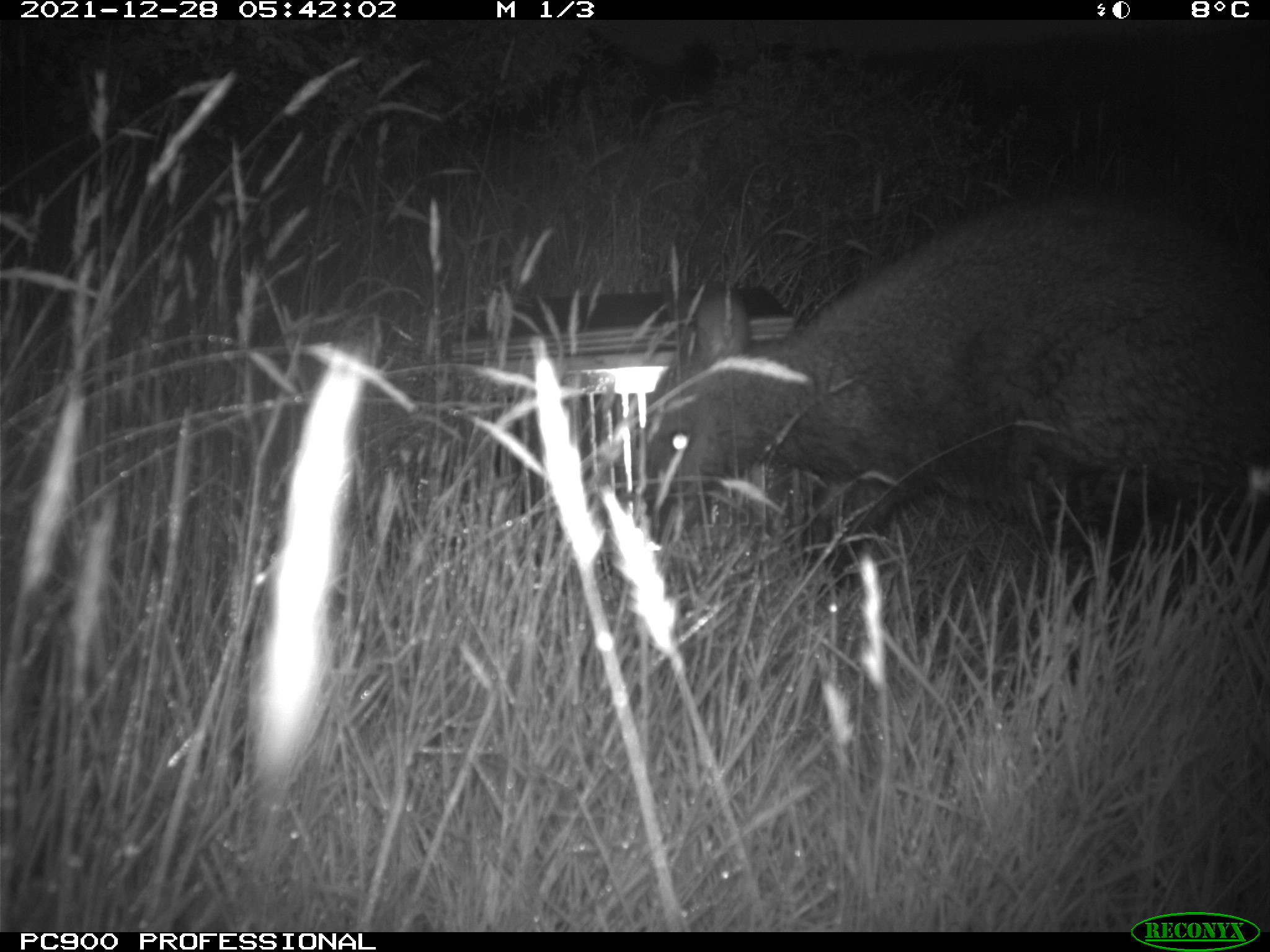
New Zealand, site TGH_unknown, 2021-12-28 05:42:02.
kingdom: Animalia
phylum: Chordata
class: Mammalia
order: Diprotodontia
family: Macropodidae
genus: Notamacropus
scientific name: Notamacropus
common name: wallaby